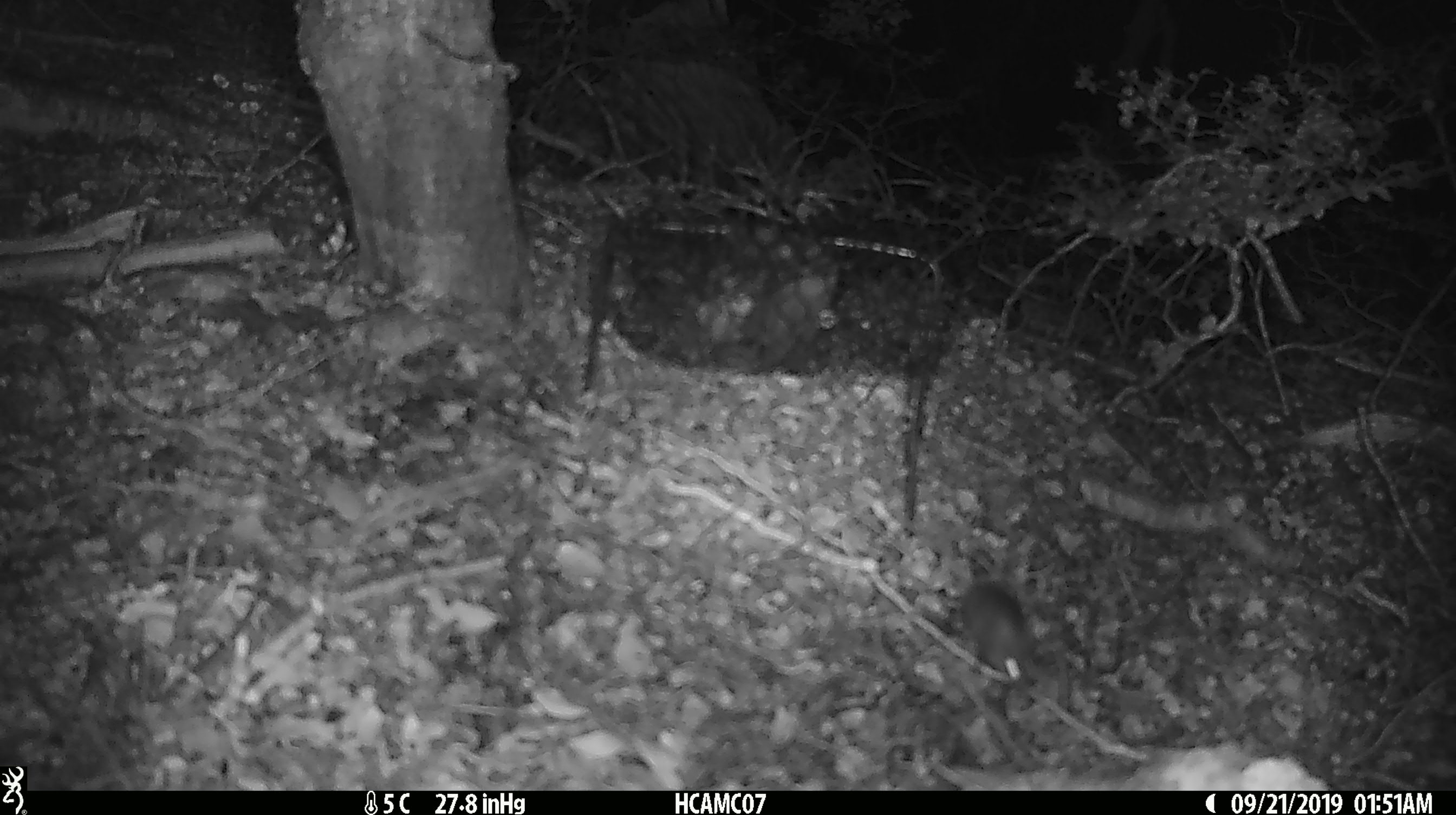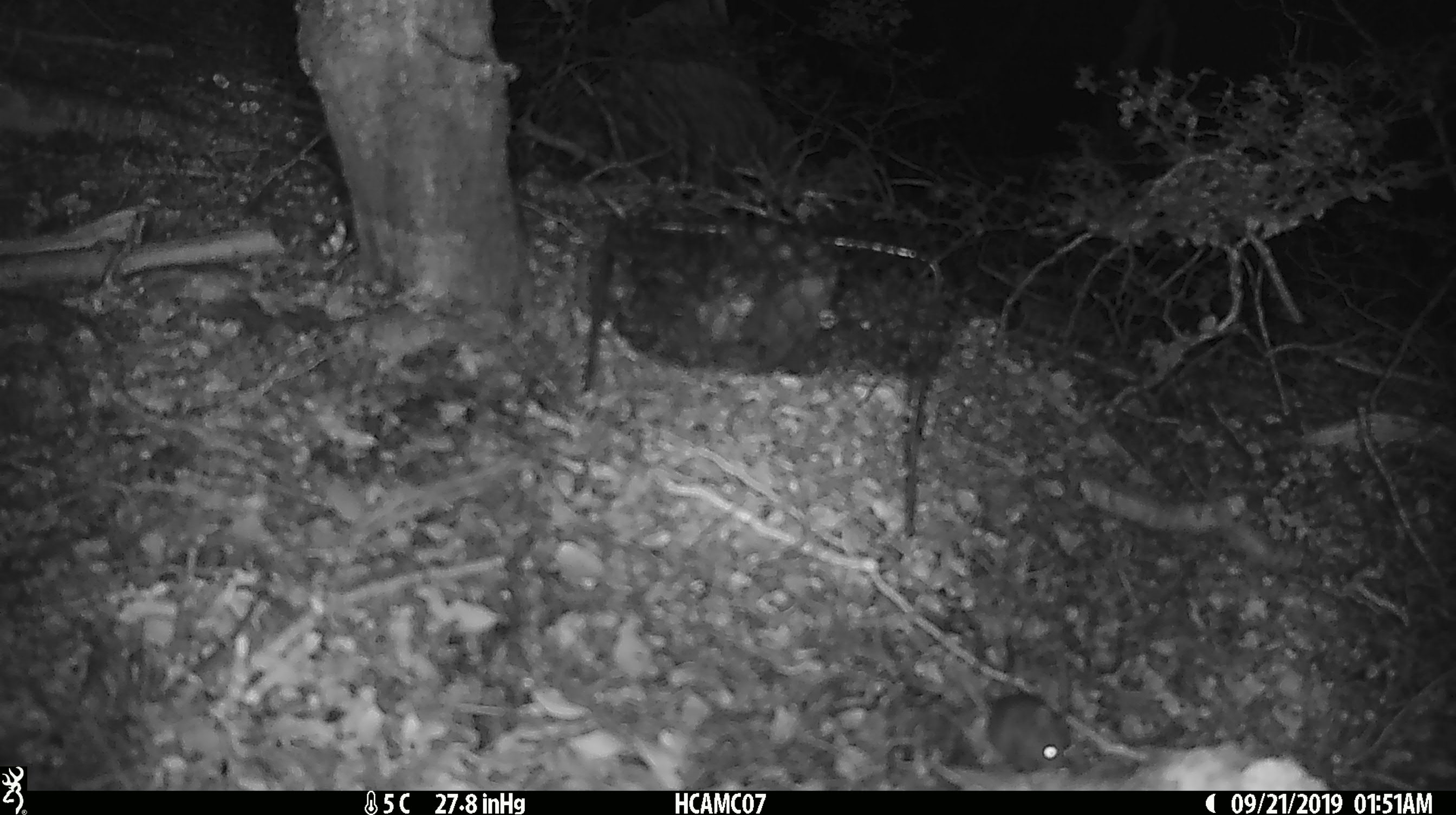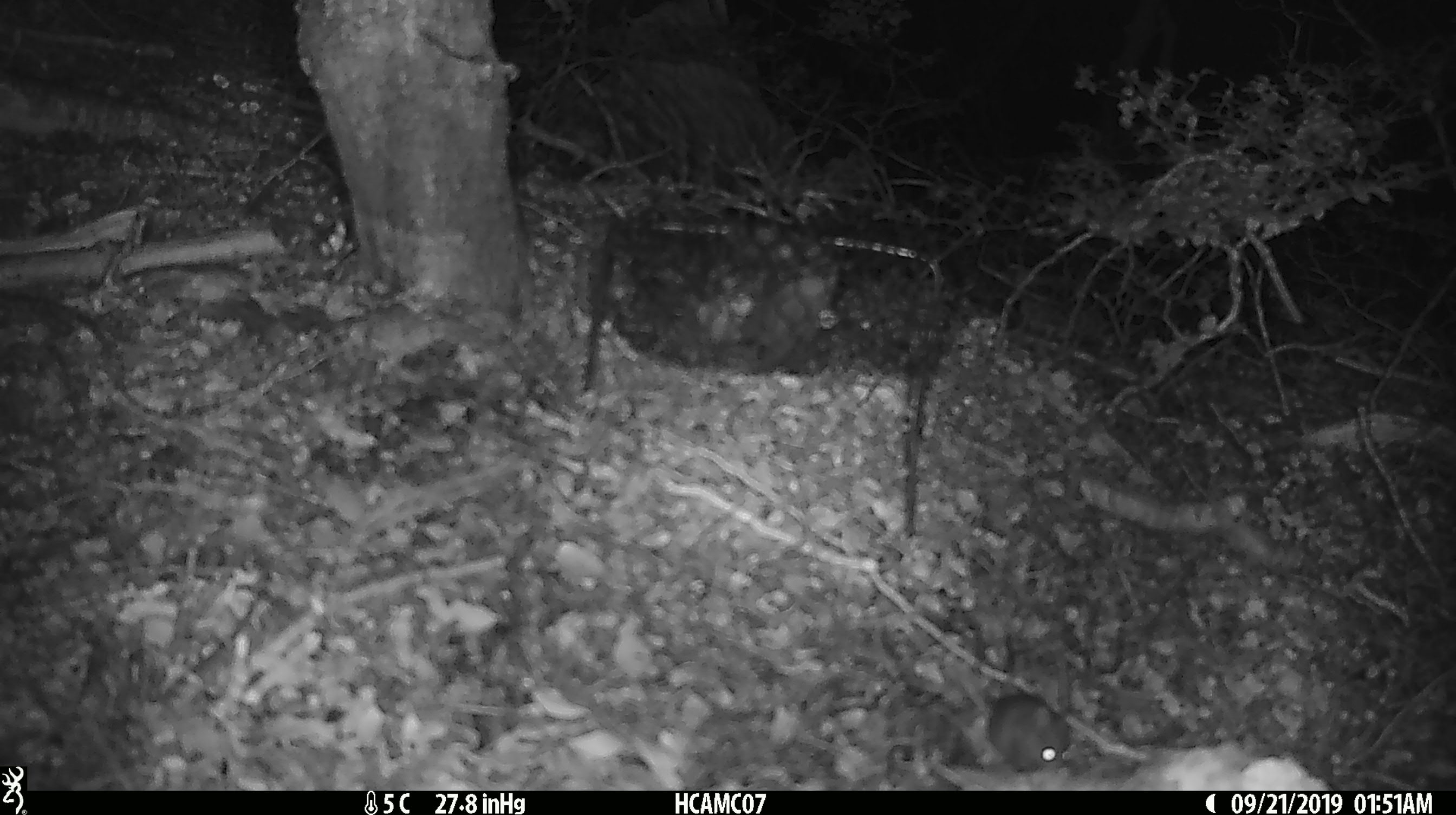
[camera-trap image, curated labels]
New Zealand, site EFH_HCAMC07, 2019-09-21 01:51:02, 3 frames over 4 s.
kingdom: Animalia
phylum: Chordata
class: Mammalia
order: Rodentia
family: Muridae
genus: Mus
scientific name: Mus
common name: mouse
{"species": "mouse (Mus)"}